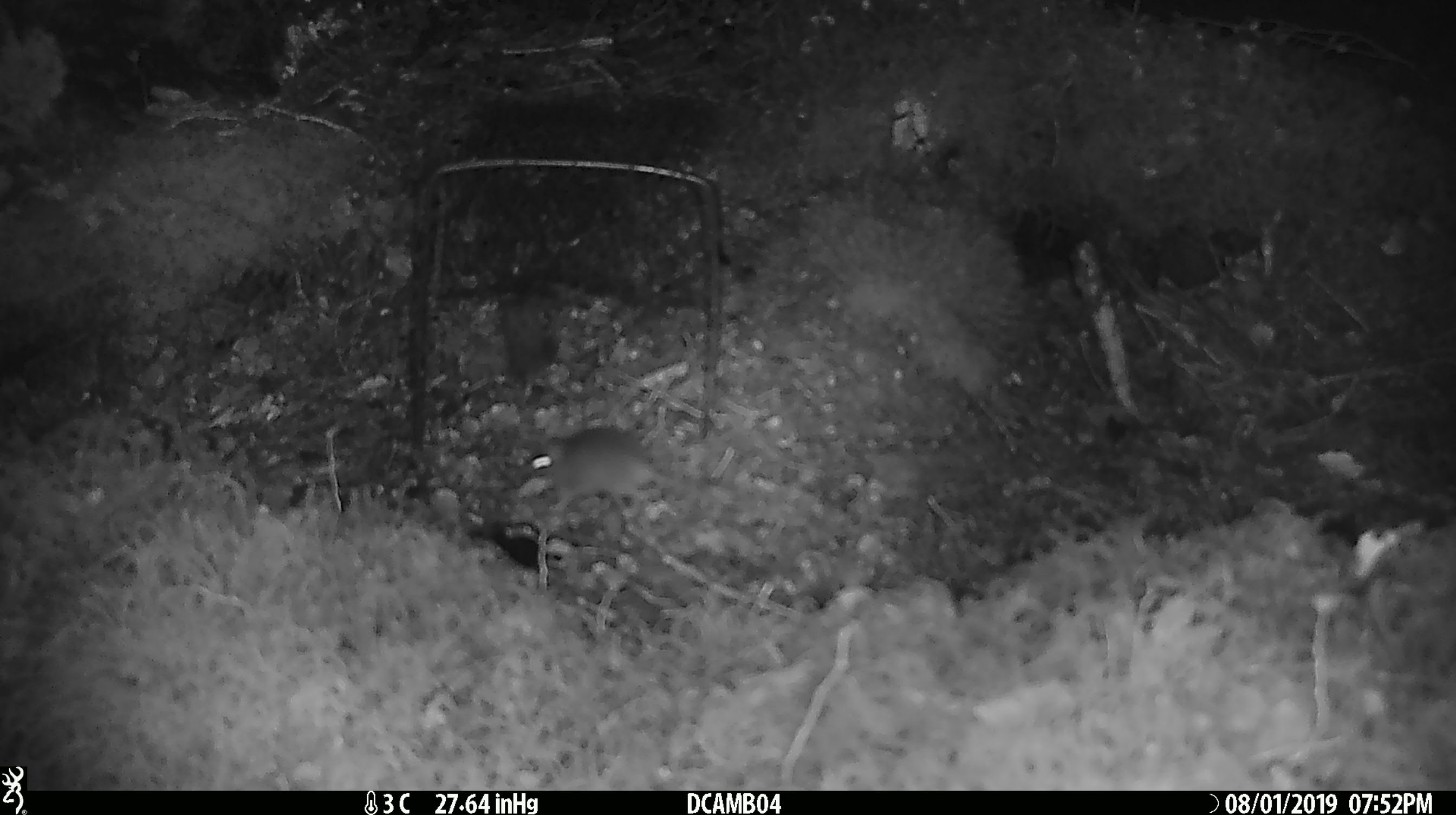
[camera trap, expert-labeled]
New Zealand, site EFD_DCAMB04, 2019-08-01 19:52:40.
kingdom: Animalia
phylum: Chordata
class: Mammalia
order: Rodentia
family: Muridae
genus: Mus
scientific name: Mus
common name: mouse